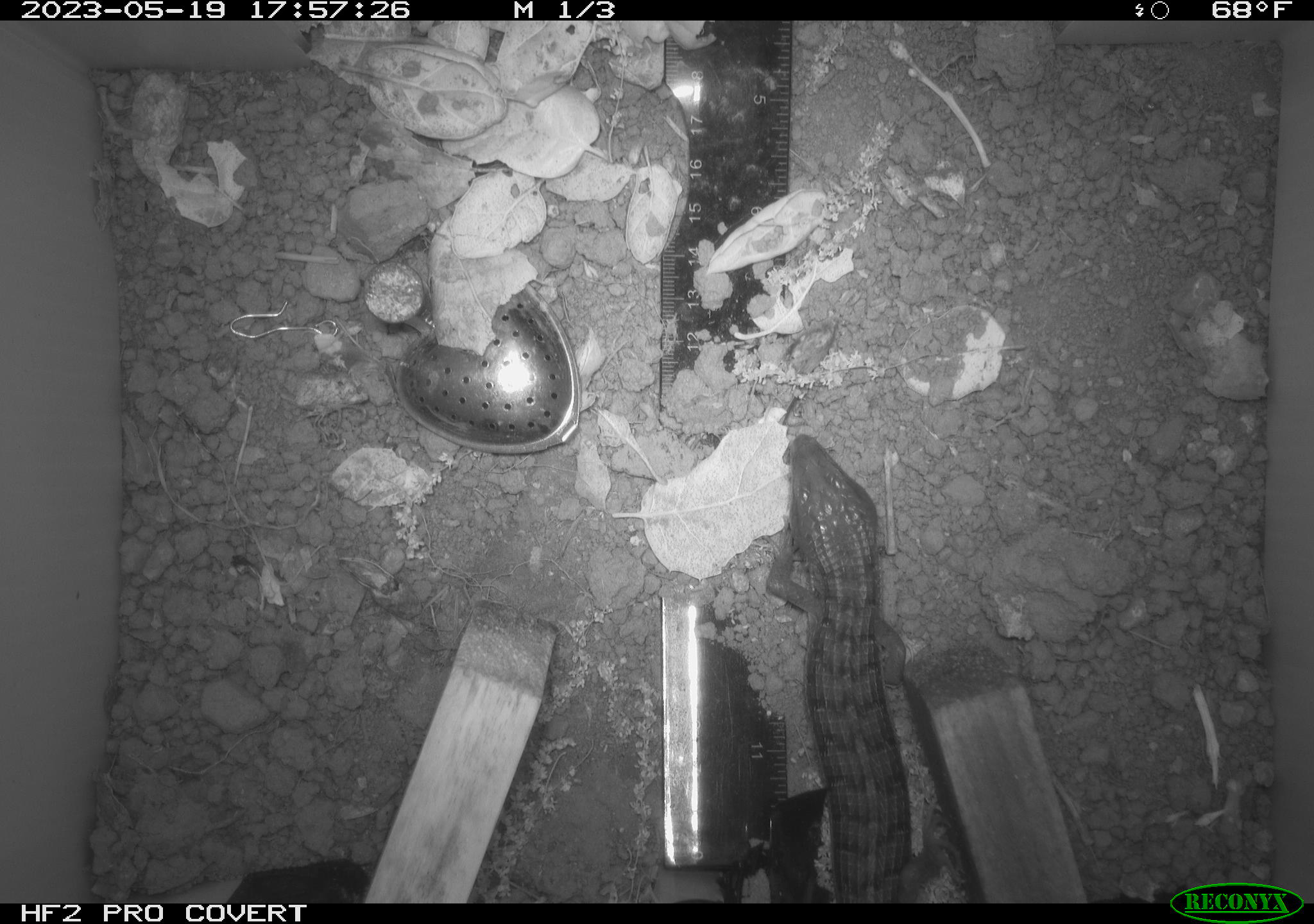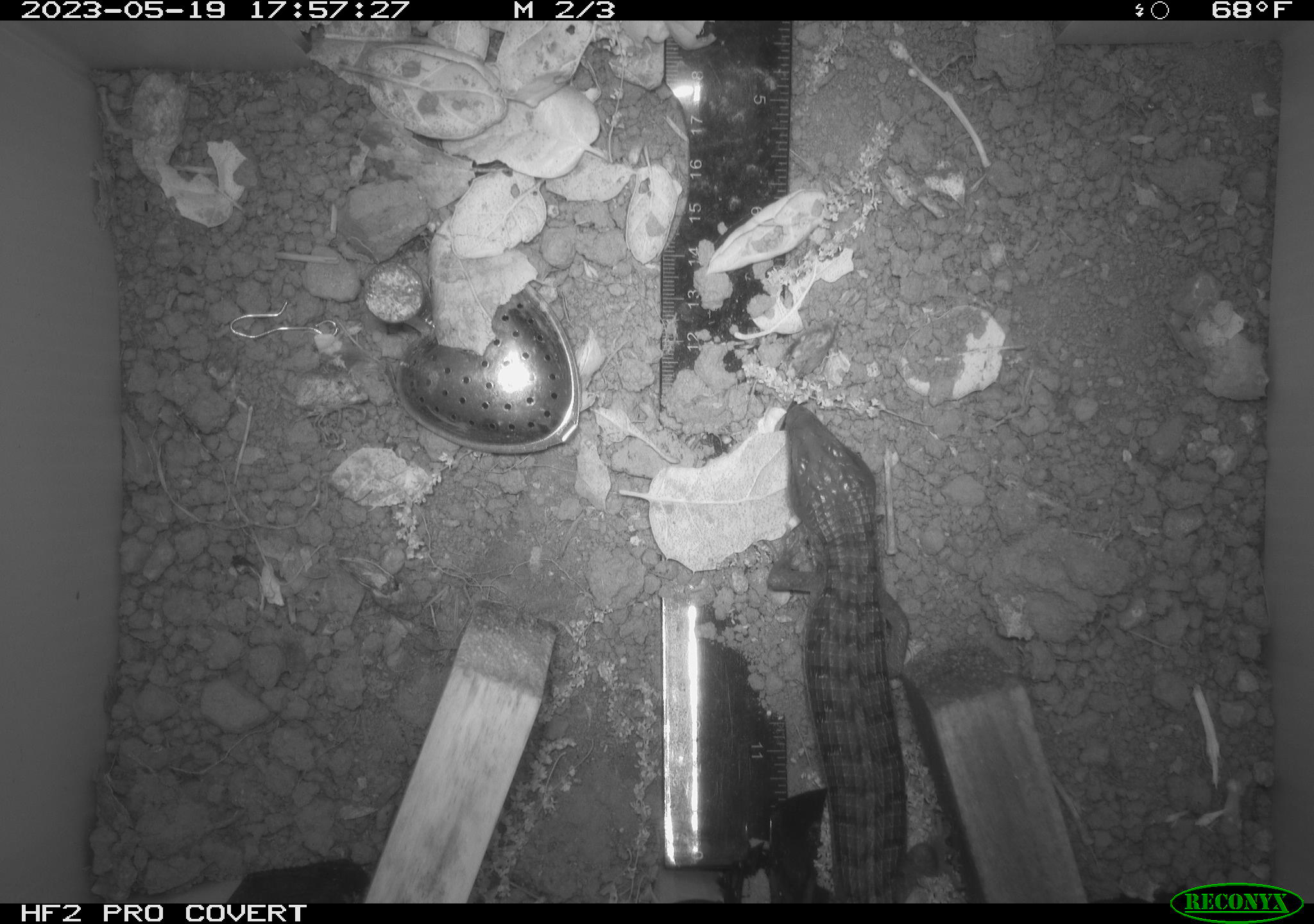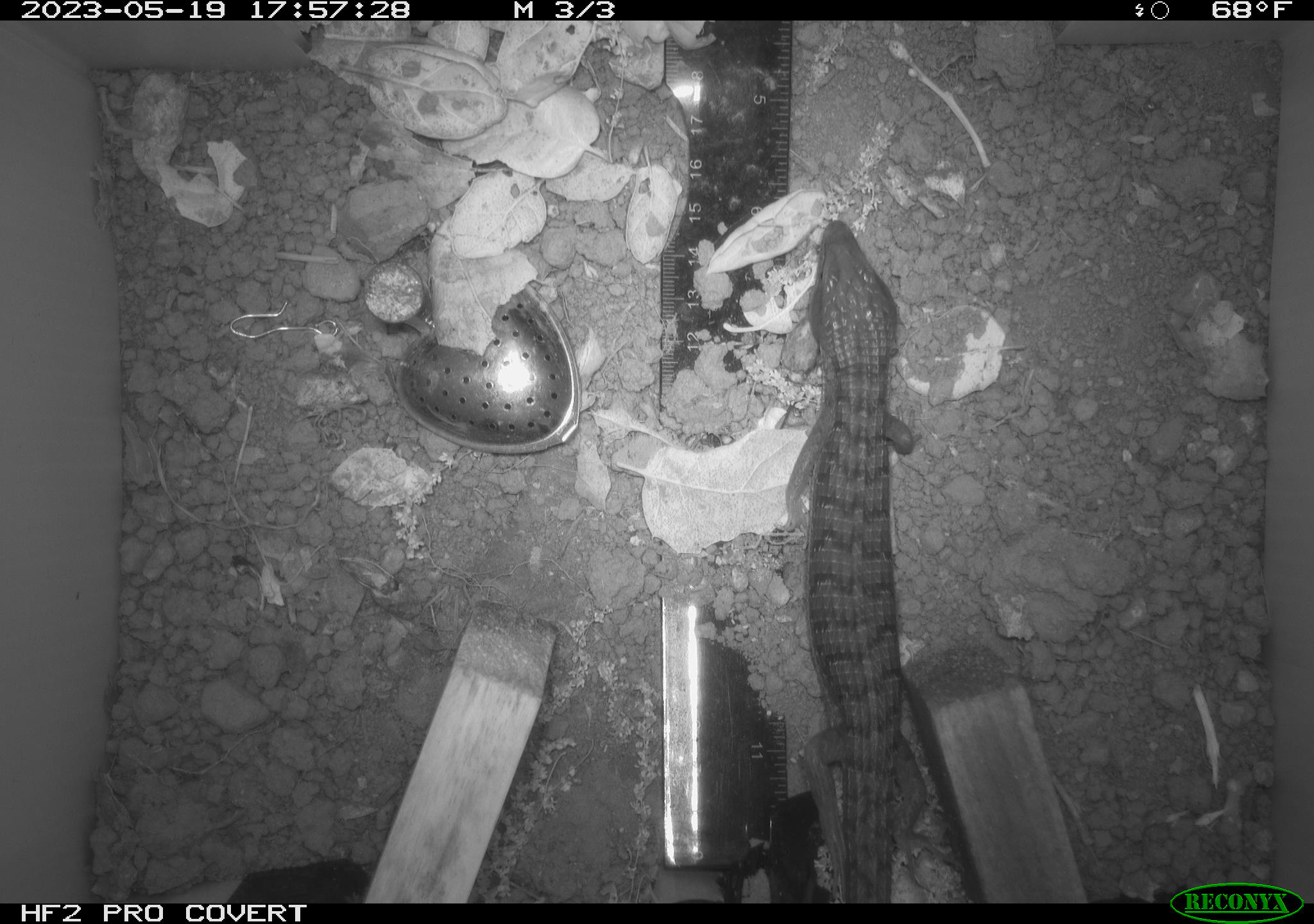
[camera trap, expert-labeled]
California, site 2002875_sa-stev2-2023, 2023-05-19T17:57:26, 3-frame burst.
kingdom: Animalia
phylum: Chordata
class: Reptilia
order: Squamata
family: Anguidae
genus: Elgaria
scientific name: Elgaria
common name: alligator lizards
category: elgaria species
Elgaria species (alligator lizards) (Elgaria).